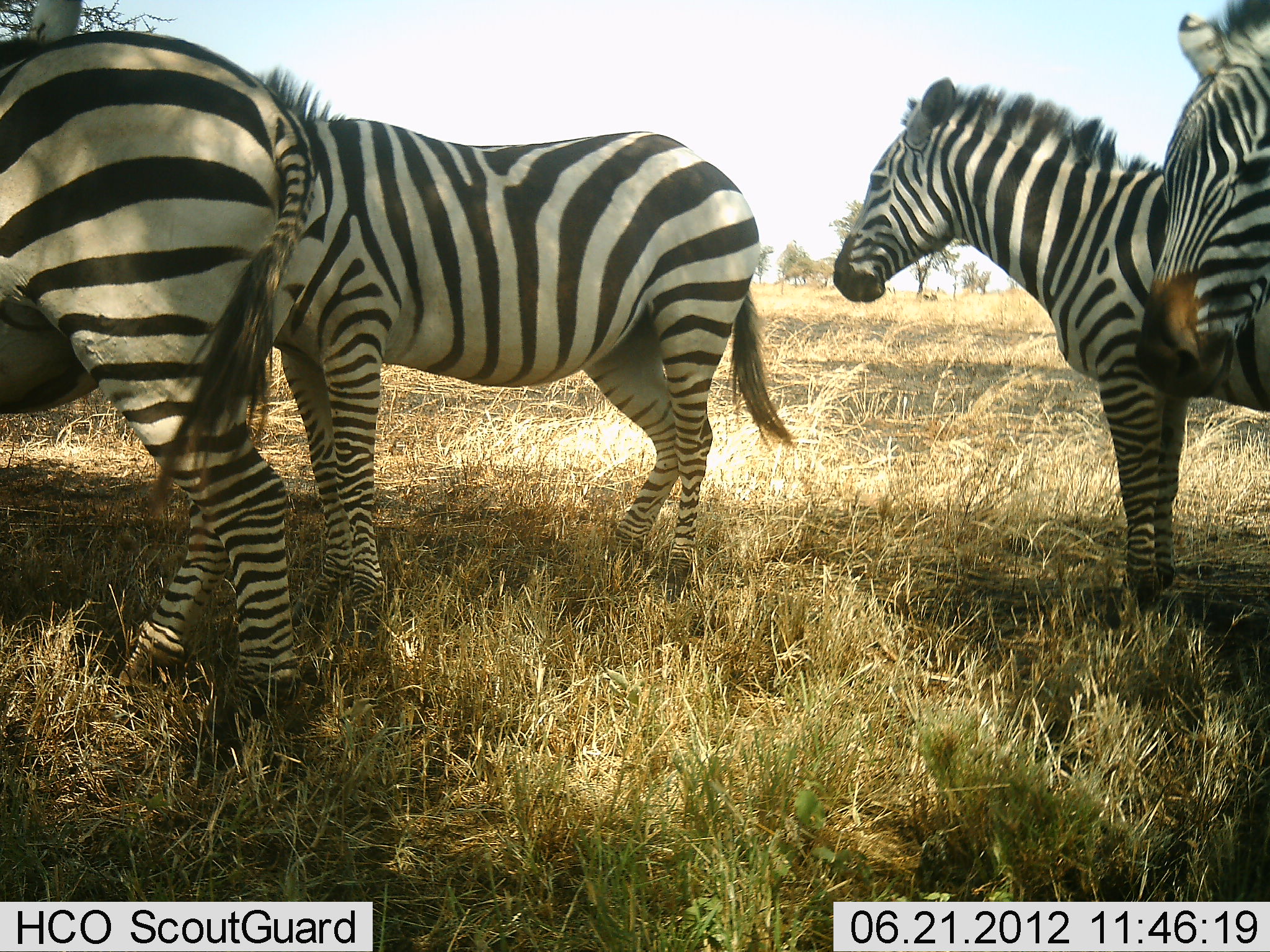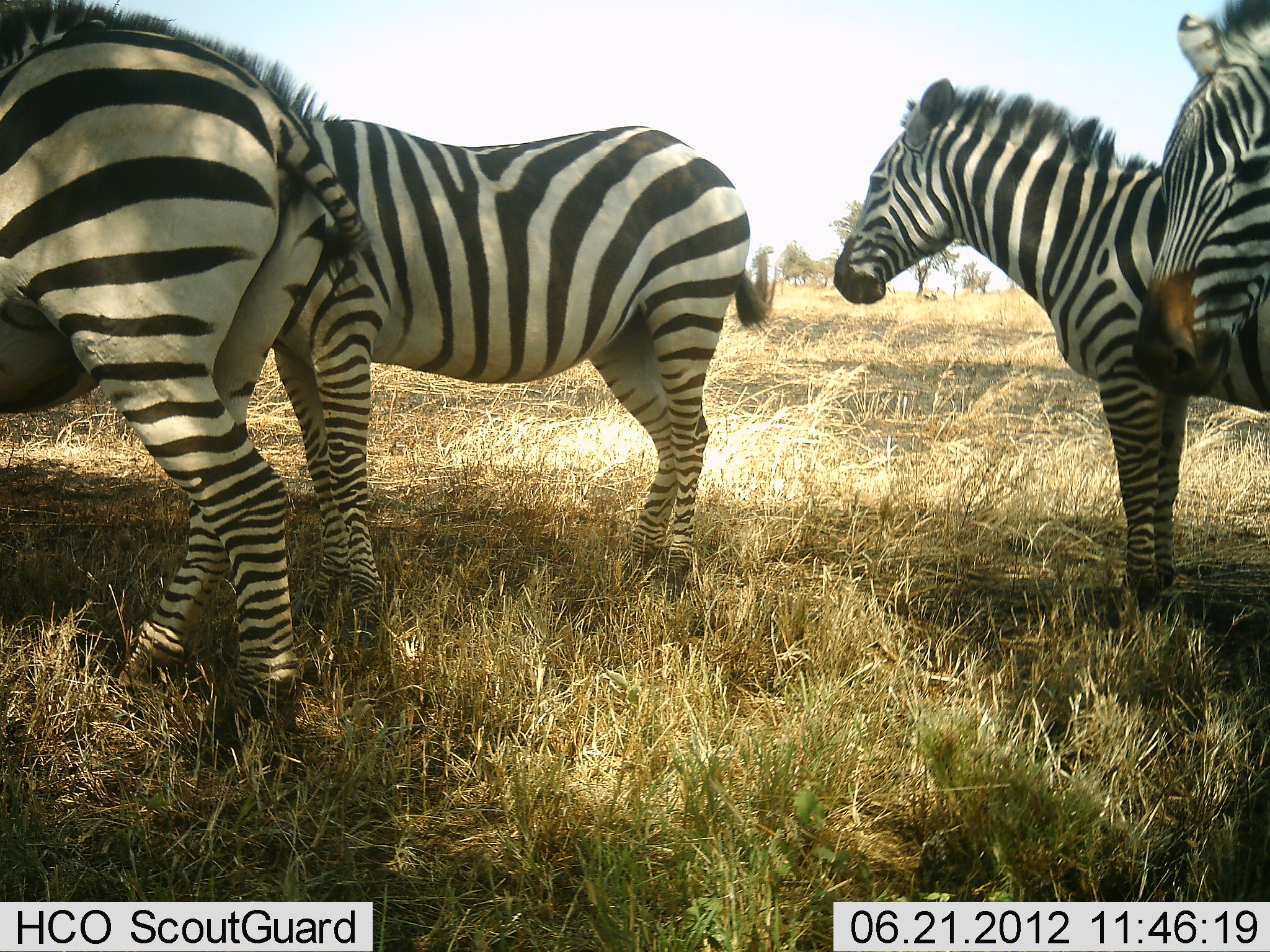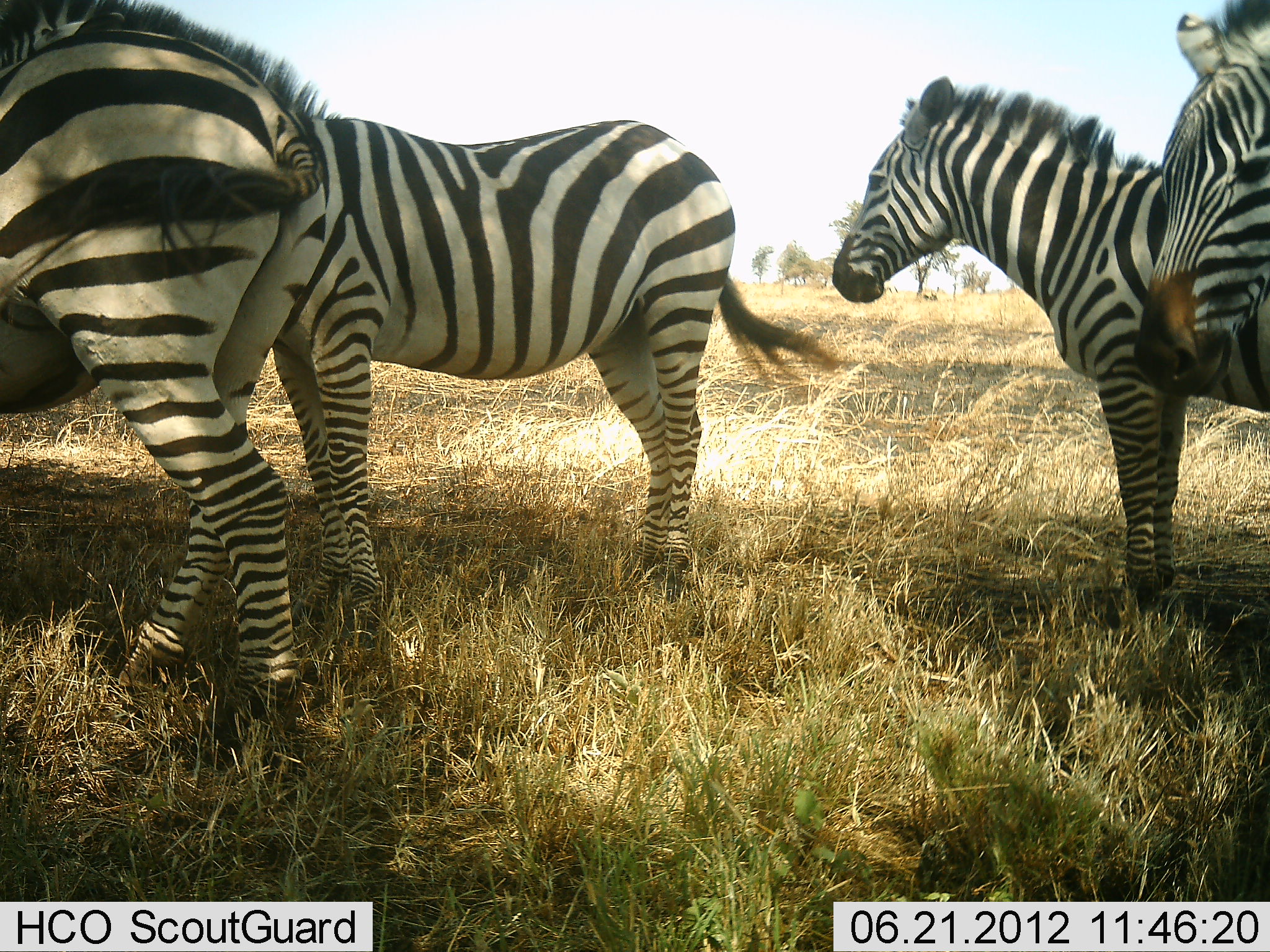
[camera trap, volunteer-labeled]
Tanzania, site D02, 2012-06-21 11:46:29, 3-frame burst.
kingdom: Animalia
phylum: Chordata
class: Mammalia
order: Perissodactyla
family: Equidae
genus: Equus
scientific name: Equus quagga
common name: plains zebra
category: zebra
Zebra (plains zebra) (Equus quagga), count 4. Behavior (volunteer vote fractions): standing 100%, resting 0%, moving 0%, interacting 0%. Young present (vote fraction): 0%. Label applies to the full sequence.